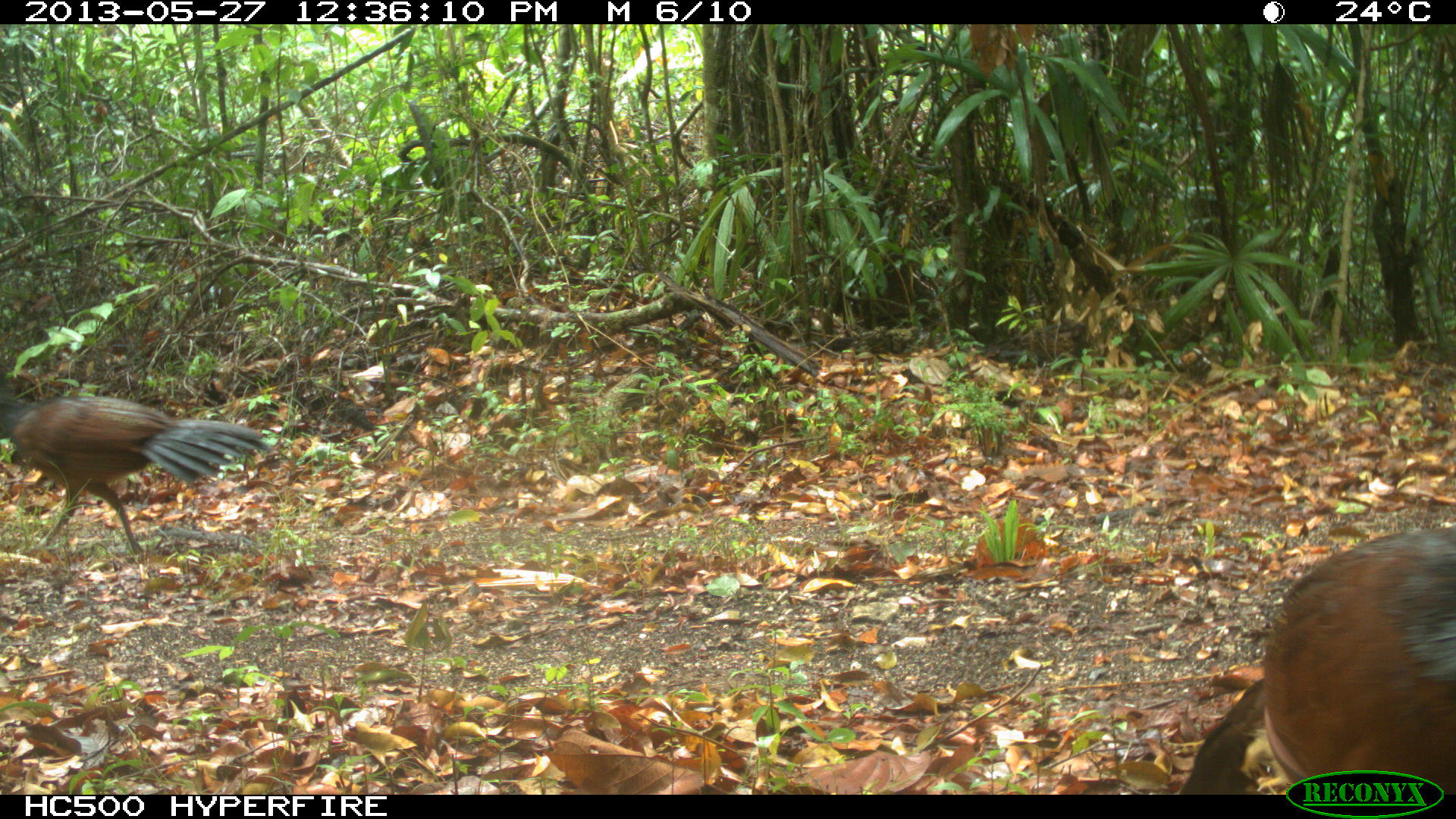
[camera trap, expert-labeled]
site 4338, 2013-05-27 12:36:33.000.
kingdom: Animalia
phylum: Chordata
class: Aves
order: Galliformes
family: Cracidae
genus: Crax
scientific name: Crax rubra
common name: great curassow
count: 2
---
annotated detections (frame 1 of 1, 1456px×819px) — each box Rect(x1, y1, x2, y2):
crax rubra: Rect(1180, 521, 1456, 794); Rect(0, 393, 273, 555)